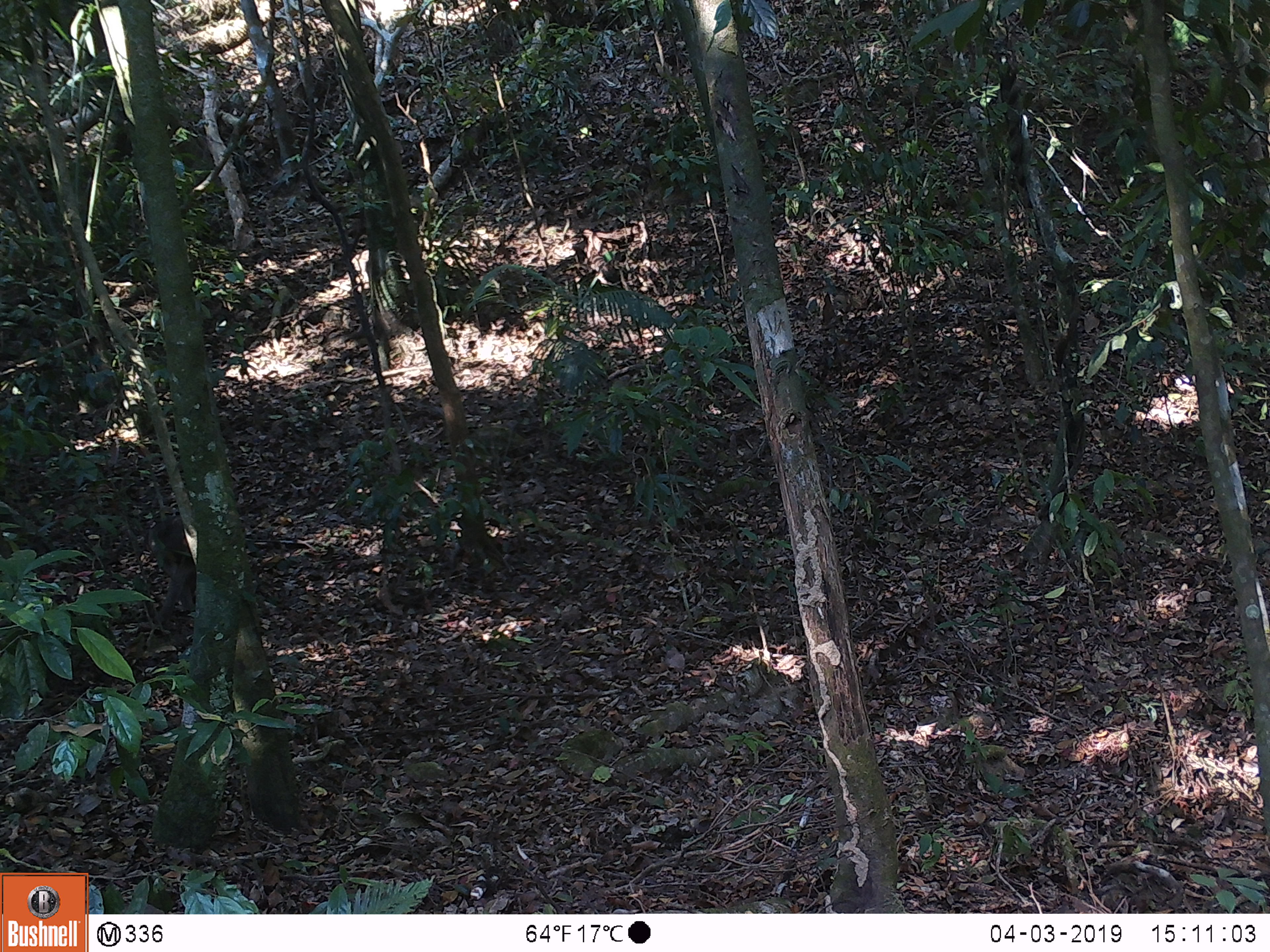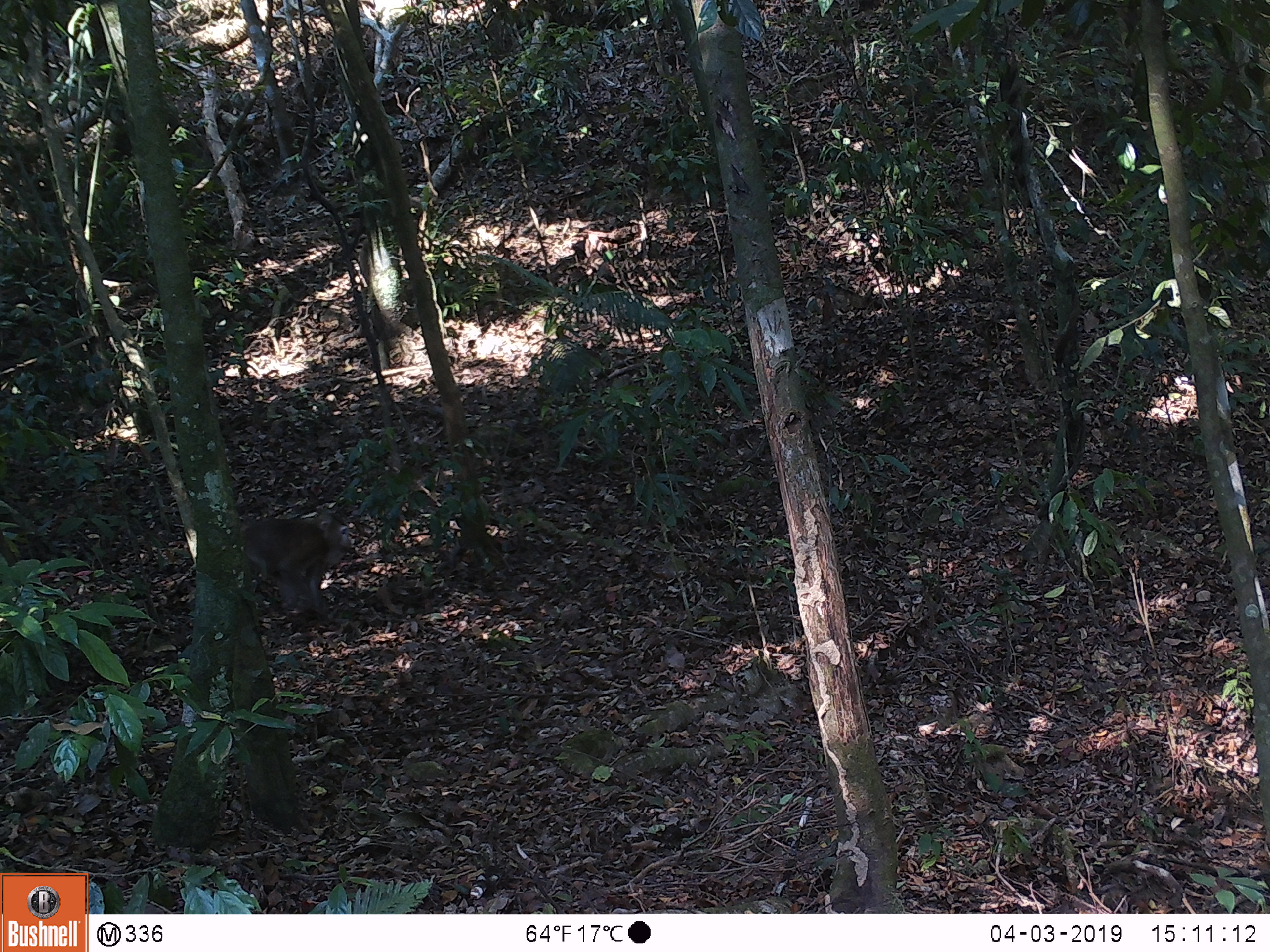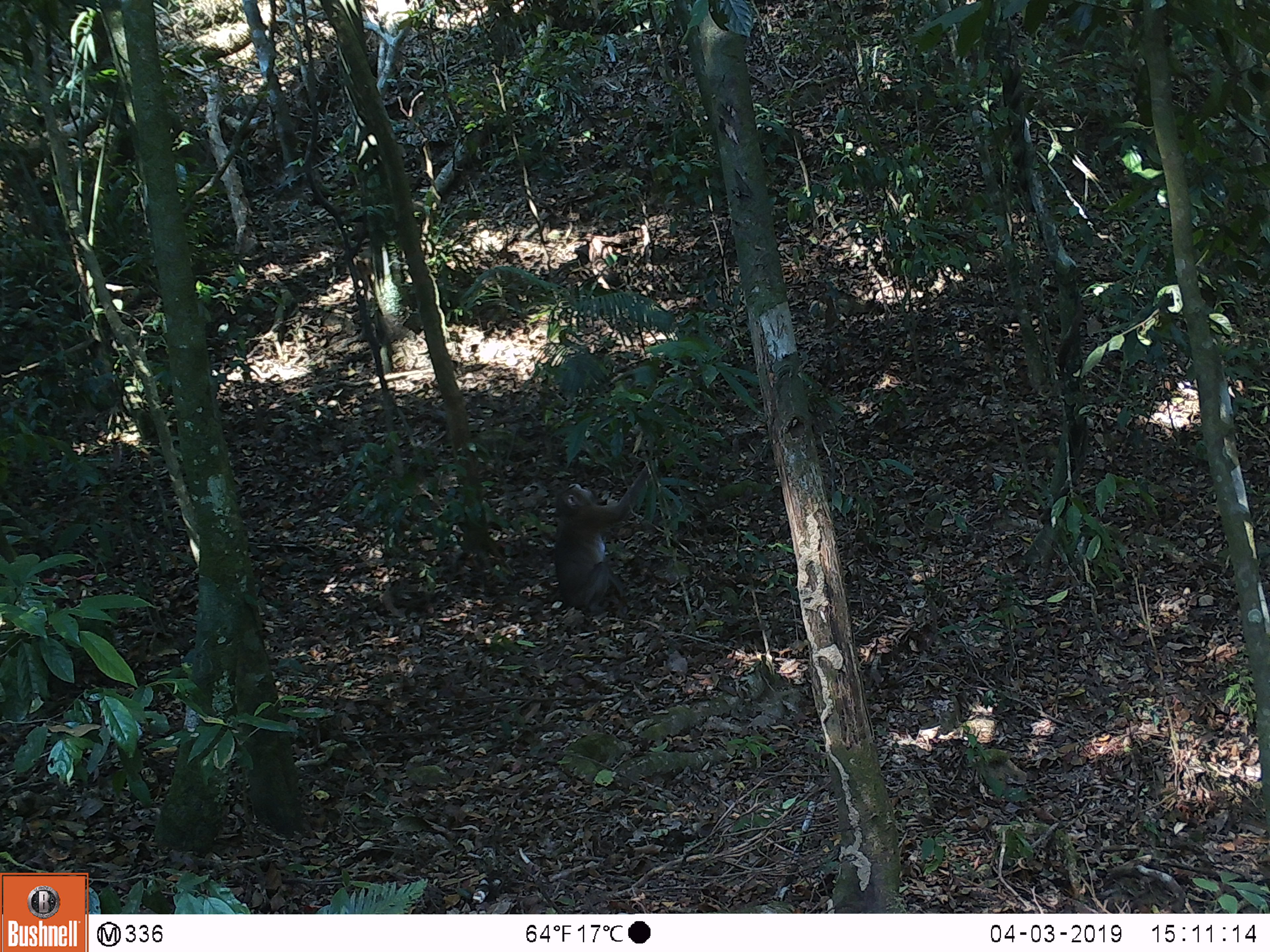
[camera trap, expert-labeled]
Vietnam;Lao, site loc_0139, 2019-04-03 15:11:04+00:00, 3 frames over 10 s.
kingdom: Animalia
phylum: Chordata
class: Mammalia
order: Primates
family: Cercopithecidae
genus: Macaca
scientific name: Macaca nemestrina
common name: pig-tailed macaque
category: pig tailed macaque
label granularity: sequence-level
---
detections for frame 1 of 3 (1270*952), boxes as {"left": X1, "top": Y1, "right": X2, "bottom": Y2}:
pig tailed macaque: {"left": 140, "top": 513, "right": 194, "bottom": 626}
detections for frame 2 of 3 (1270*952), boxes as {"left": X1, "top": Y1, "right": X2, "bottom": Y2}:
pig tailed macaque: {"left": 239, "top": 511, "right": 353, "bottom": 621}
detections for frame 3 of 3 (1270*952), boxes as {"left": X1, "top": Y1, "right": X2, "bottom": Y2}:
pig tailed macaque: {"left": 553, "top": 463, "right": 652, "bottom": 616}